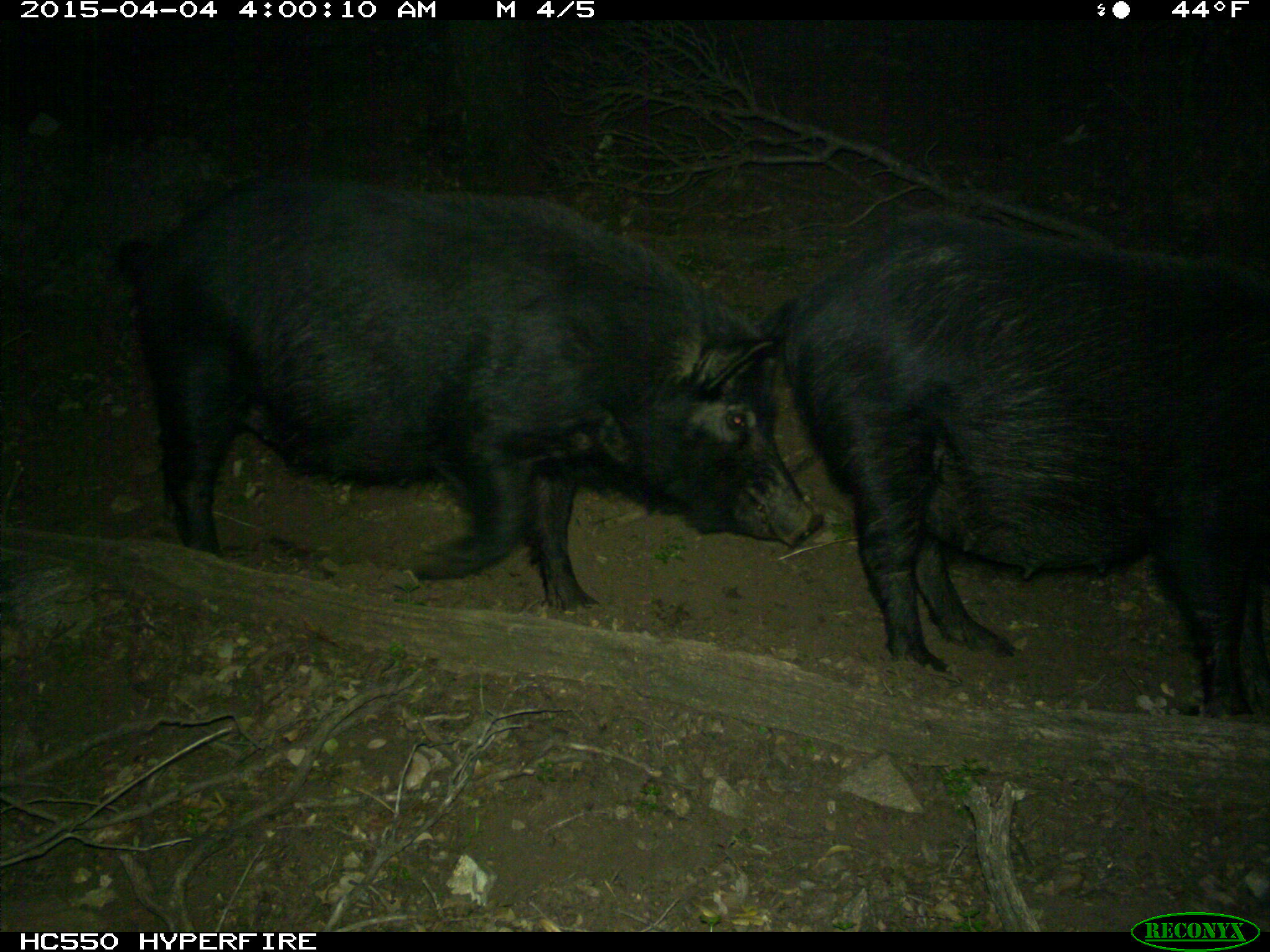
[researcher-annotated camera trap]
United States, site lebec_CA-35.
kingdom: Animalia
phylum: Chordata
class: Mammalia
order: Artiodactyla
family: Suidae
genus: Sus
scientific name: Sus scrofa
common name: wild boar